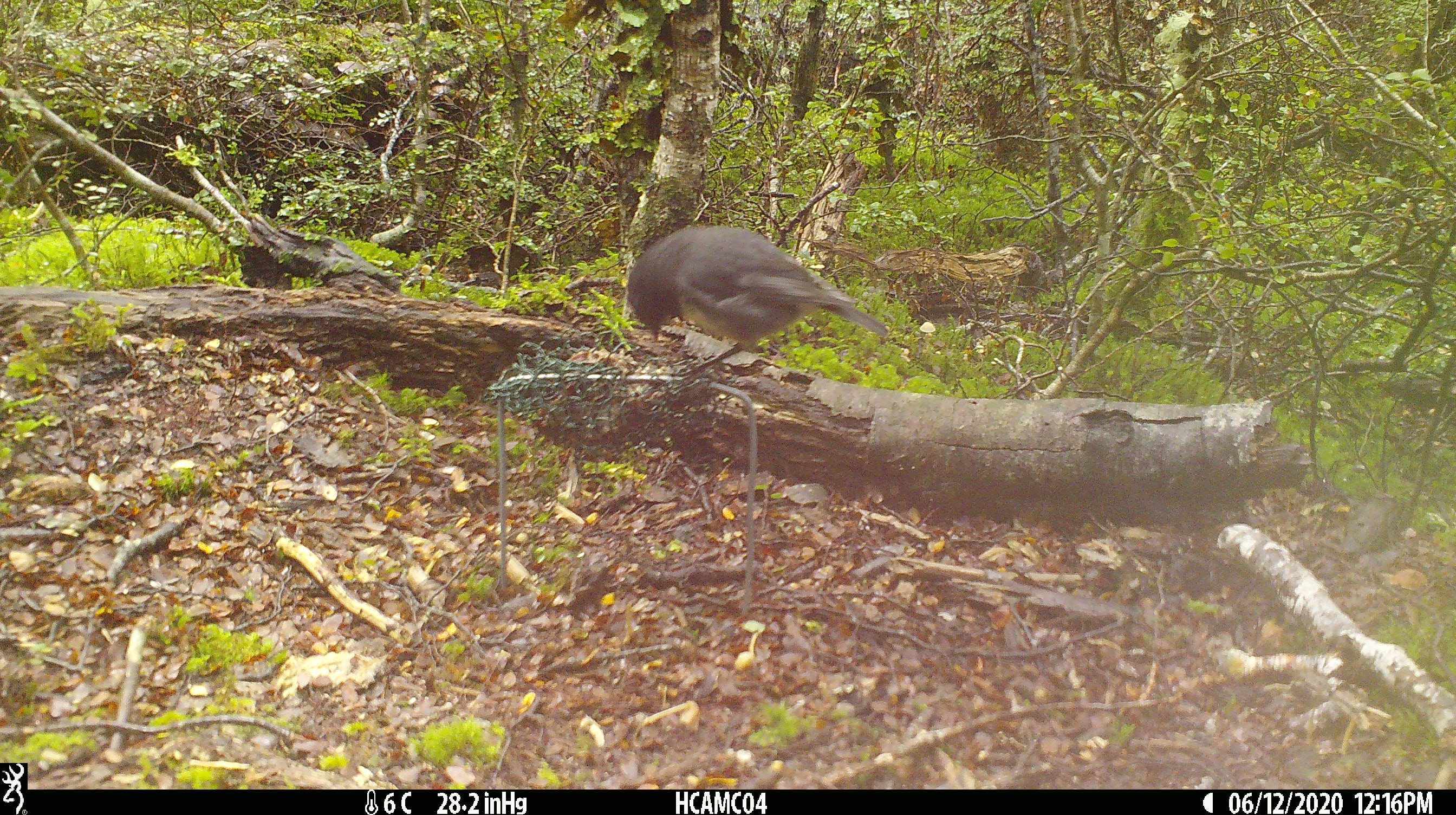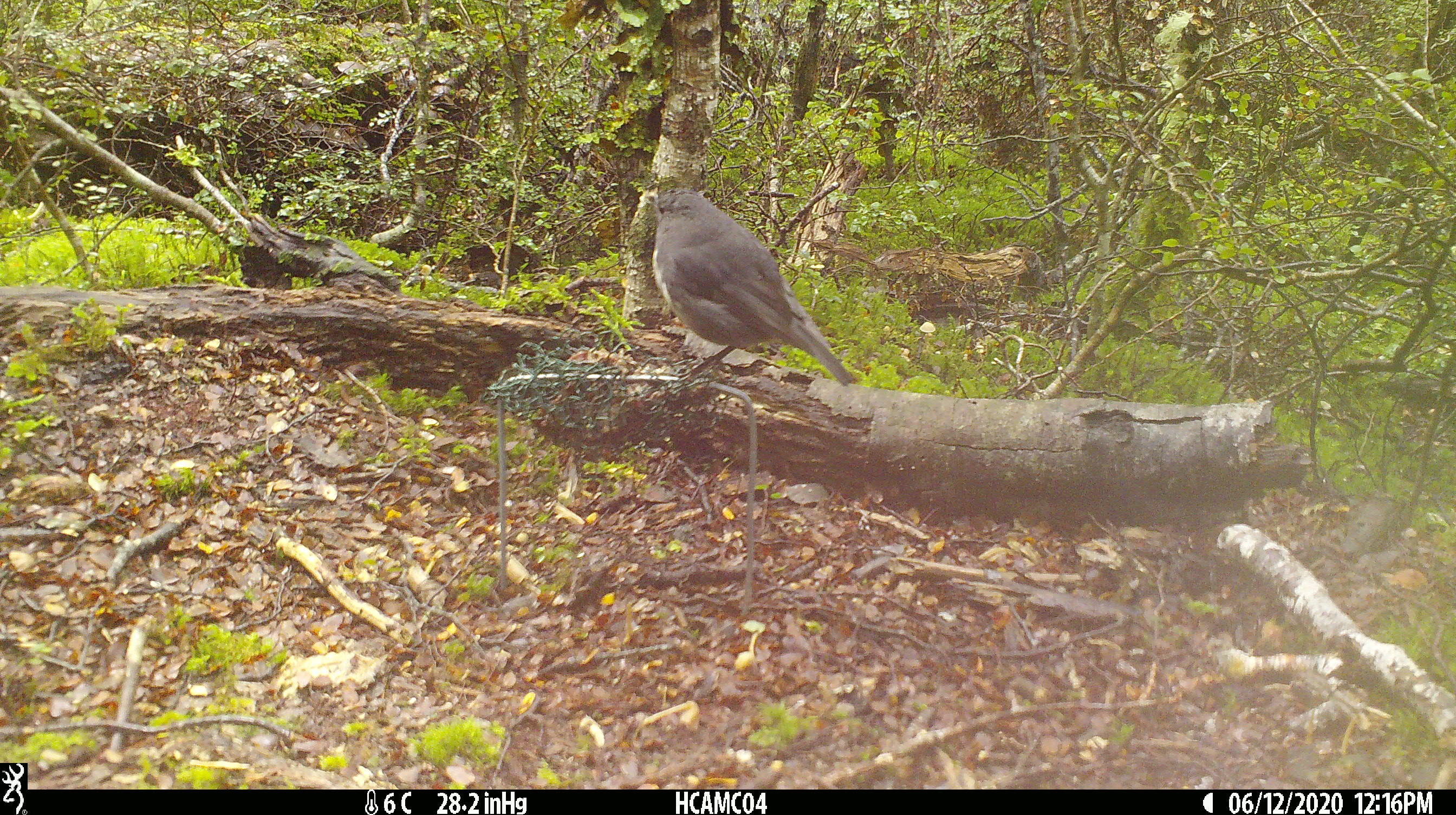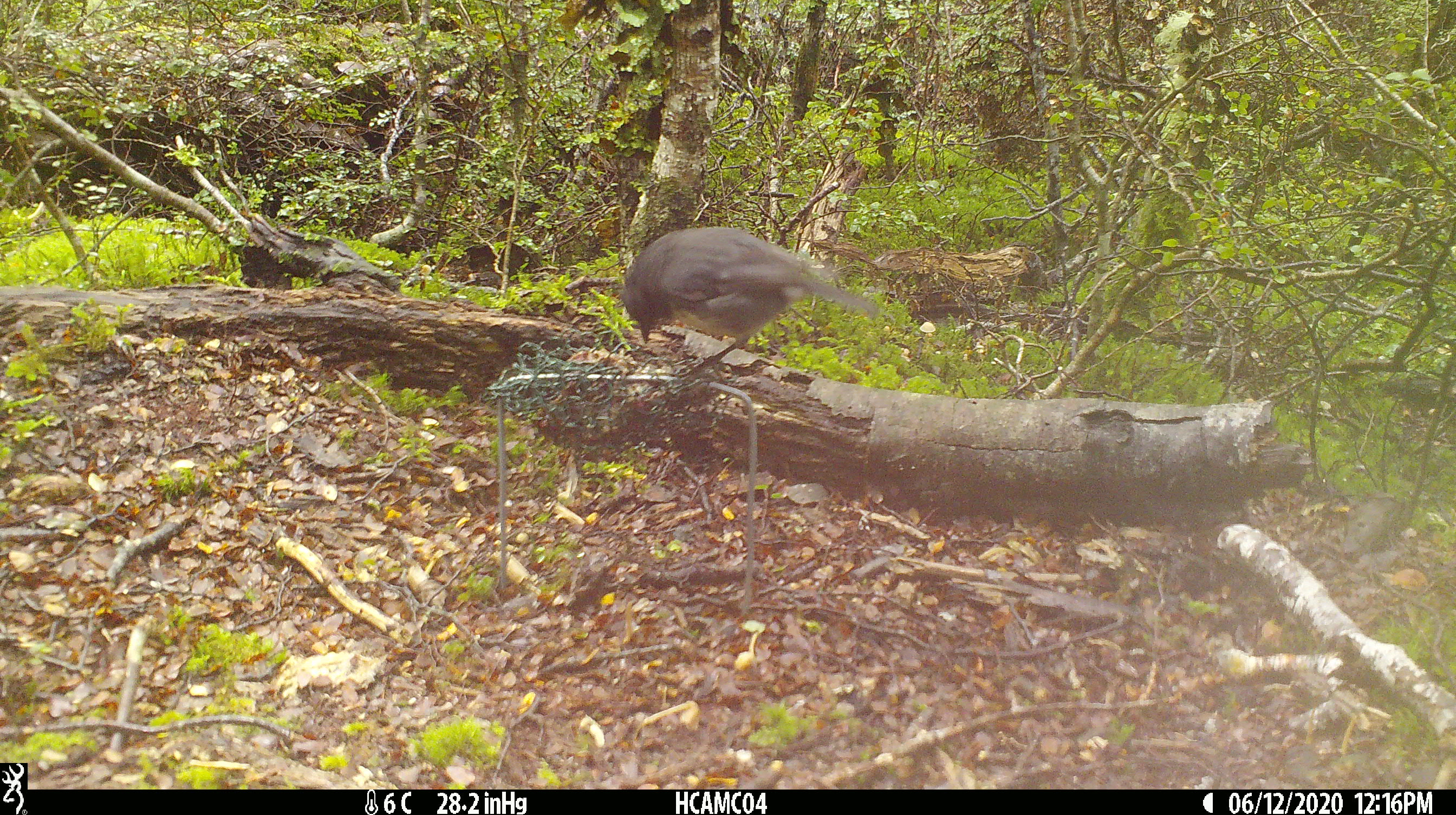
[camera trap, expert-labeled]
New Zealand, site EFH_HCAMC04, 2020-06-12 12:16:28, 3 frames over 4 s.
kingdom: Animalia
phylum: Chordata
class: Aves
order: Passeriformes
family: Petroicidae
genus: Petroica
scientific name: Petroica australis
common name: new zealand robin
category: robin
Robin (new zealand robin) (Petroica australis).